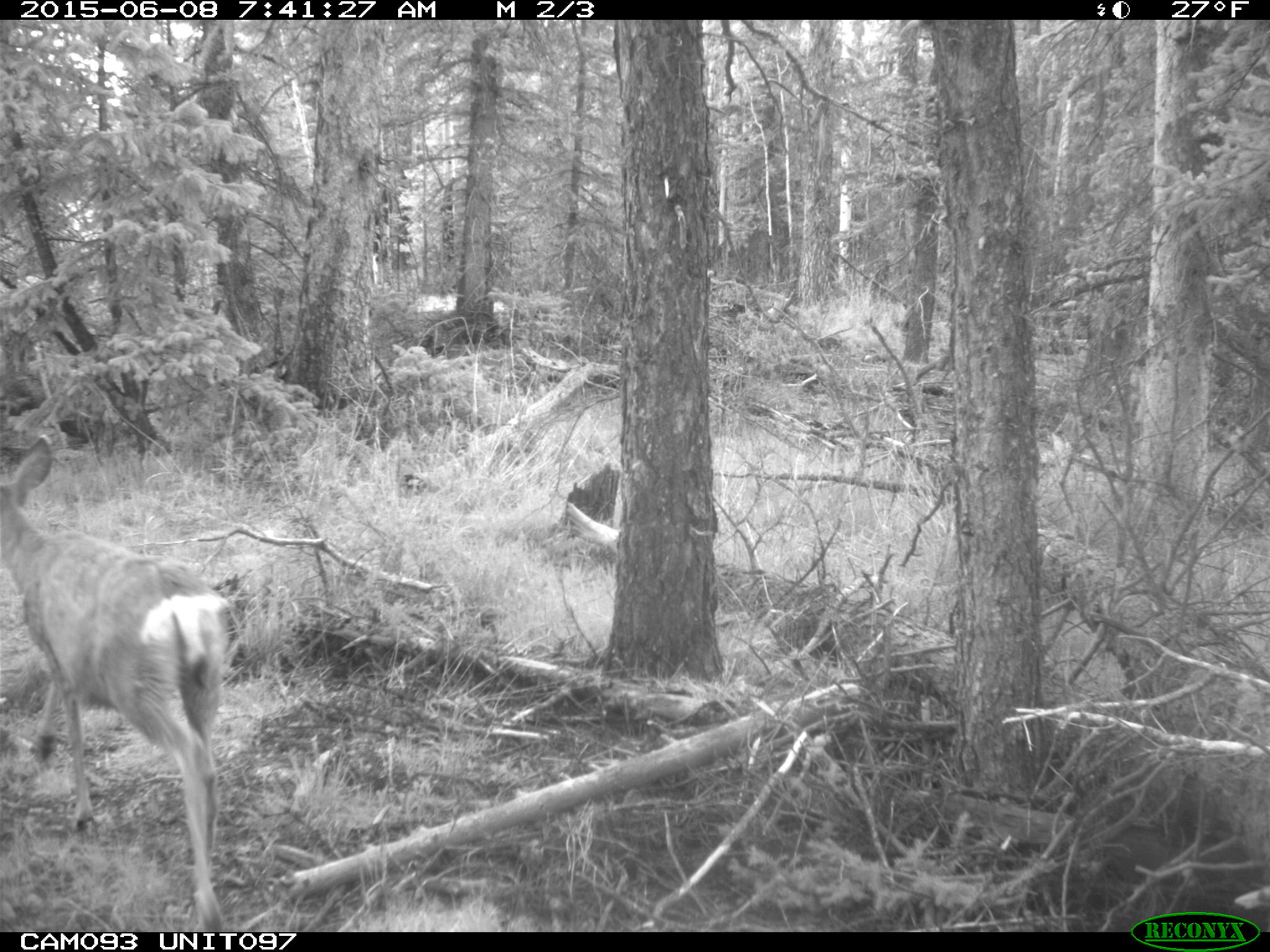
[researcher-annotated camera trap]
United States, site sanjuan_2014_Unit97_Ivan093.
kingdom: Animalia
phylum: Chordata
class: Mammalia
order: Artiodactyla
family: Cervidae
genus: Odocoileus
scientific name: Odocoileus hemionus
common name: mule deer